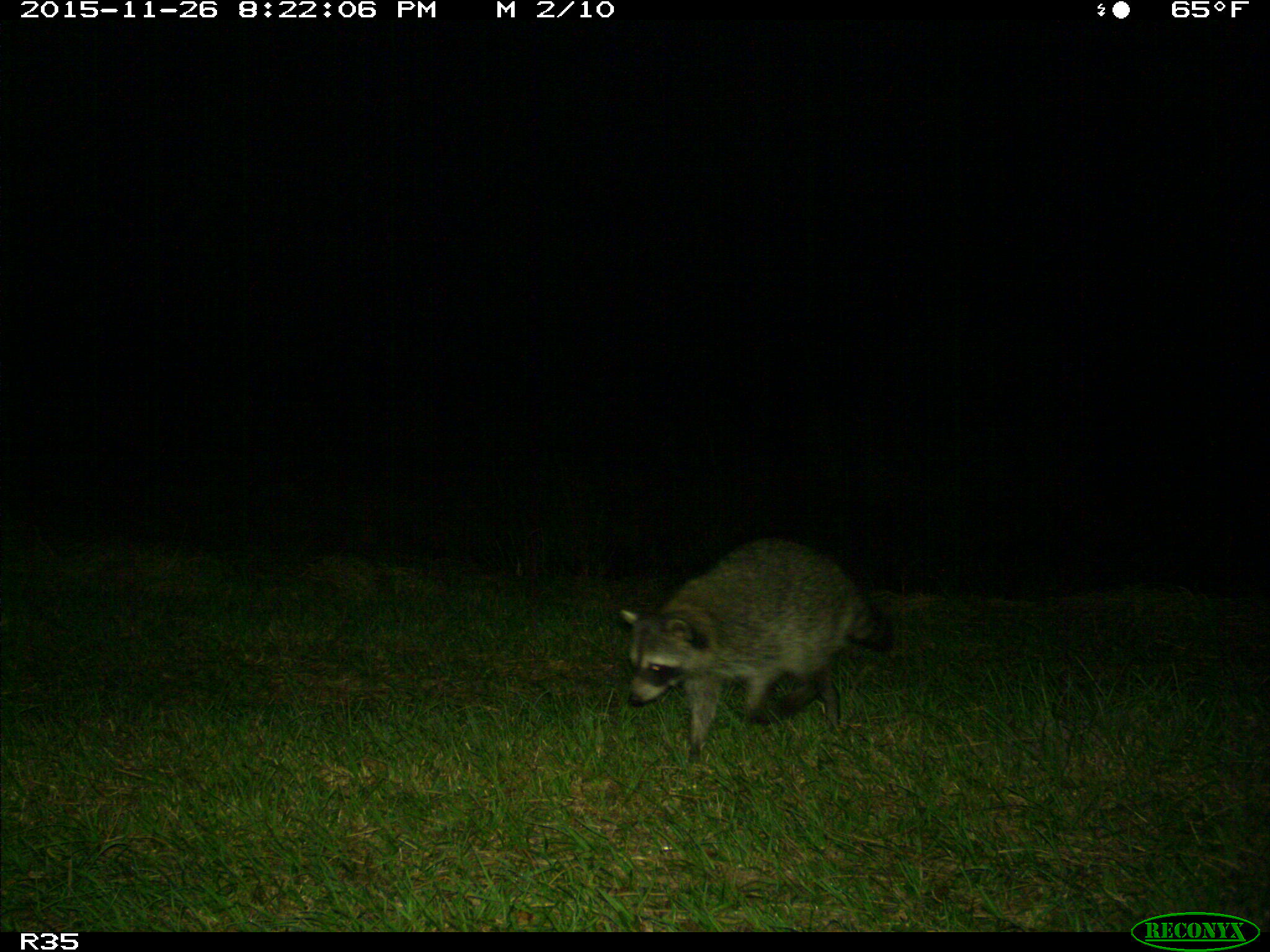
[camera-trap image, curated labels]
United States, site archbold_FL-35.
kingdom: Animalia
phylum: Chordata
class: Mammalia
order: Carnivora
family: Procyonidae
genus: Procyon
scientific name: Procyon lotor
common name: common raccoon